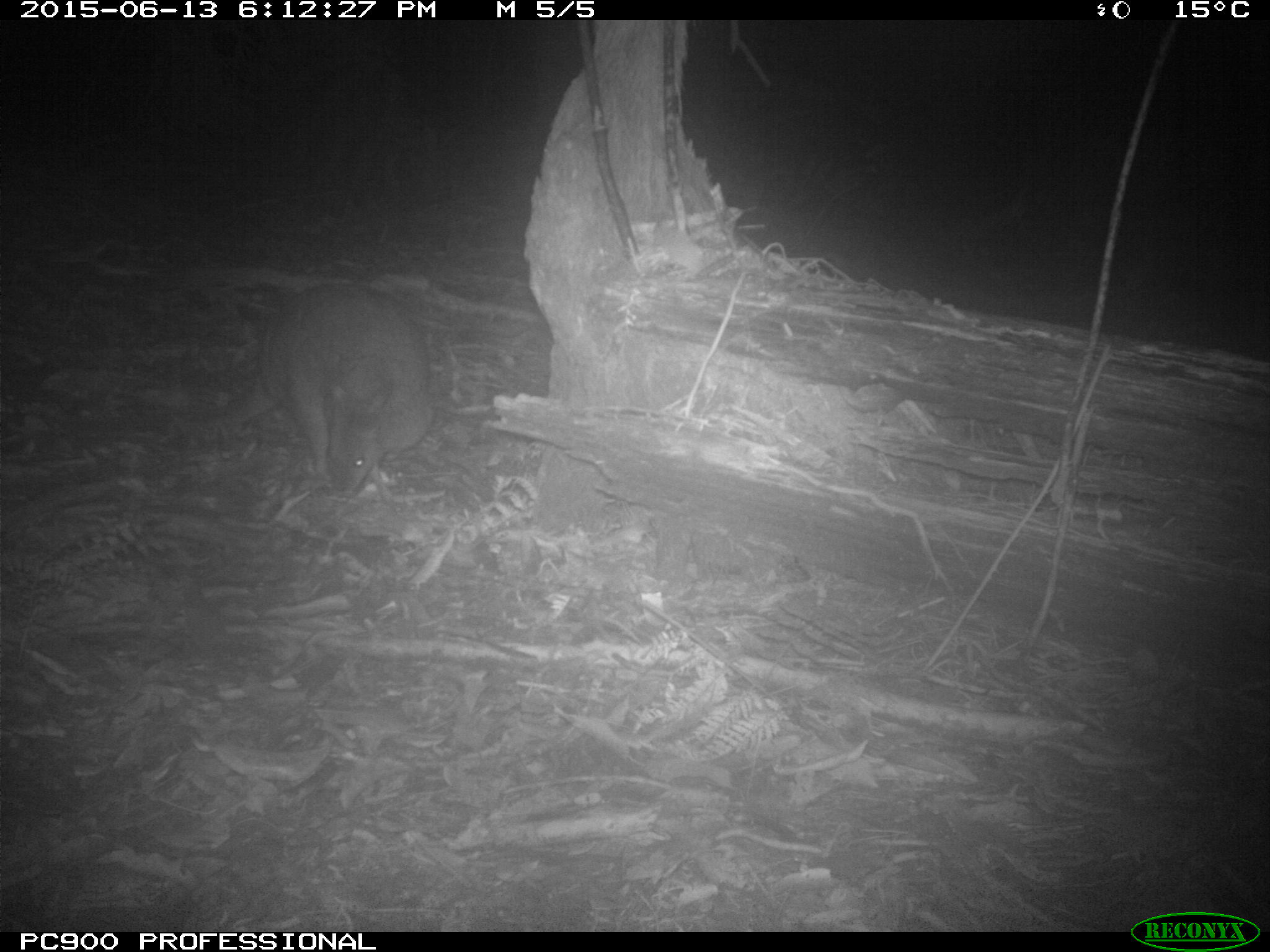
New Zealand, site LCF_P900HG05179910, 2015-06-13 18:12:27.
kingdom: Animalia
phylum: Chordata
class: Mammalia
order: Diprotodontia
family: Macropodidae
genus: Notamacropus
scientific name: Notamacropus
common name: wallaby